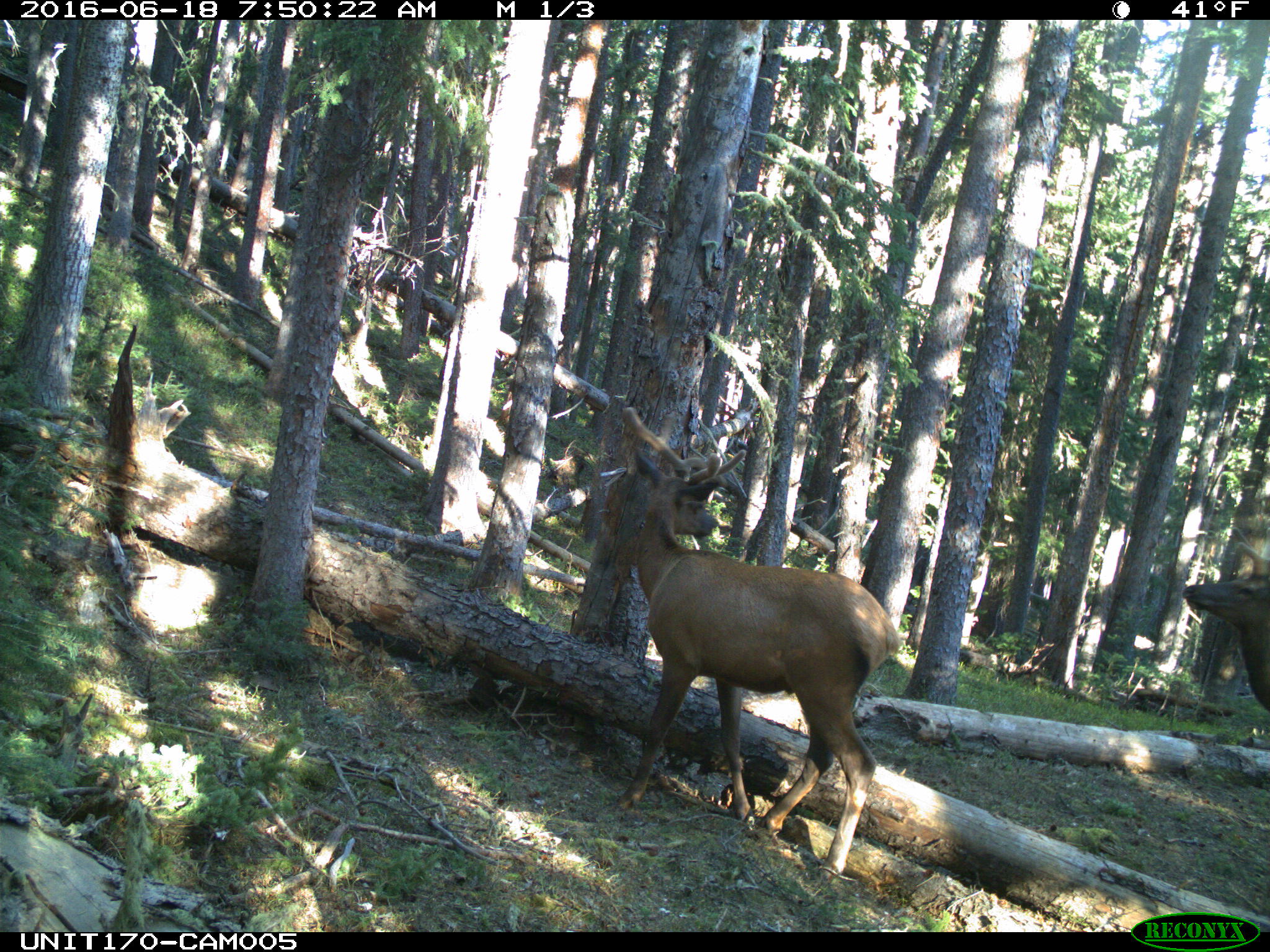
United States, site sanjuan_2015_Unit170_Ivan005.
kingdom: Animalia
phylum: Chordata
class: Mammalia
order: Artiodactyla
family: Cervidae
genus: Cervus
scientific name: Cervus elaphus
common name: red deer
Cervus elaphus (red deer).